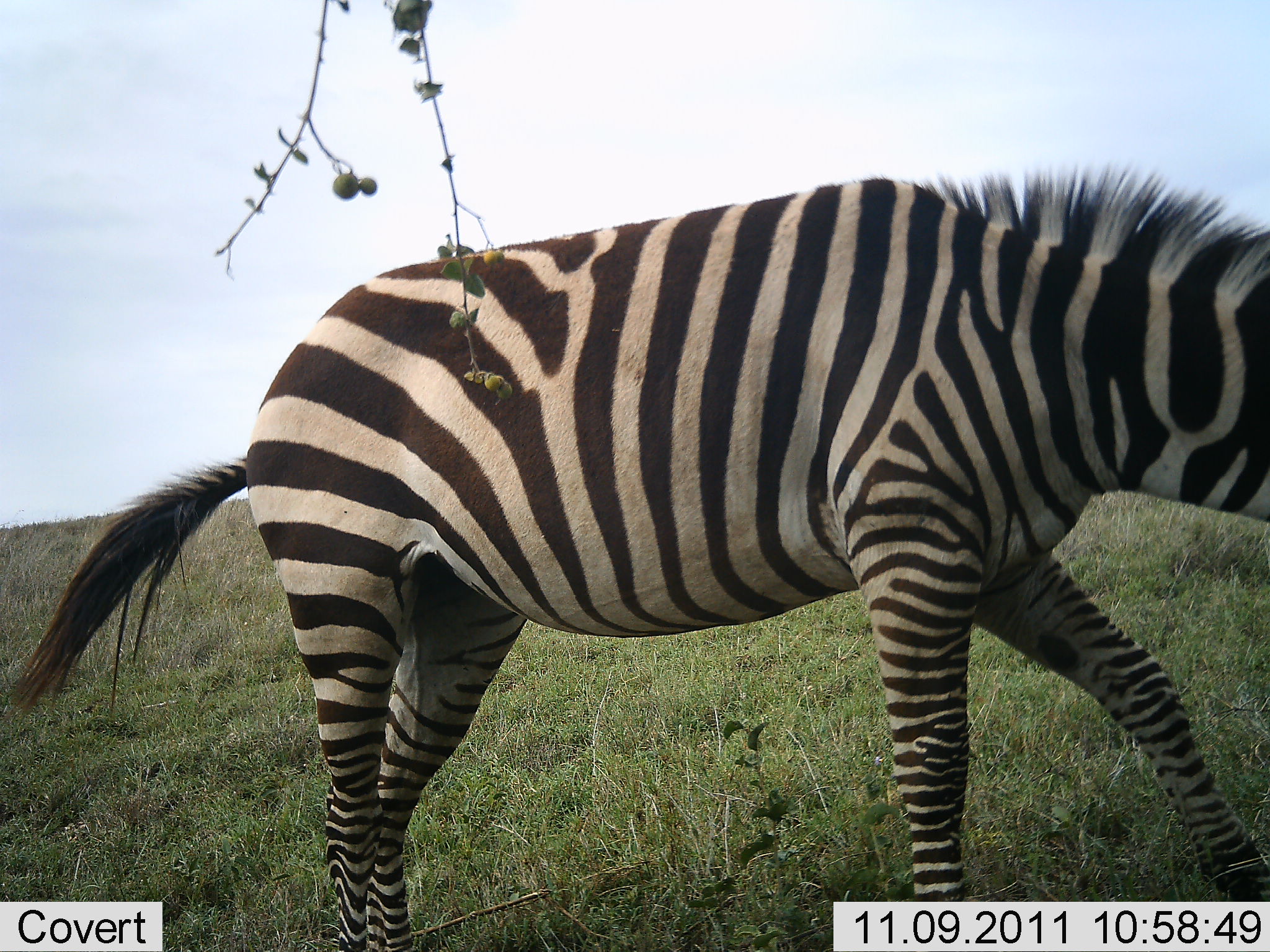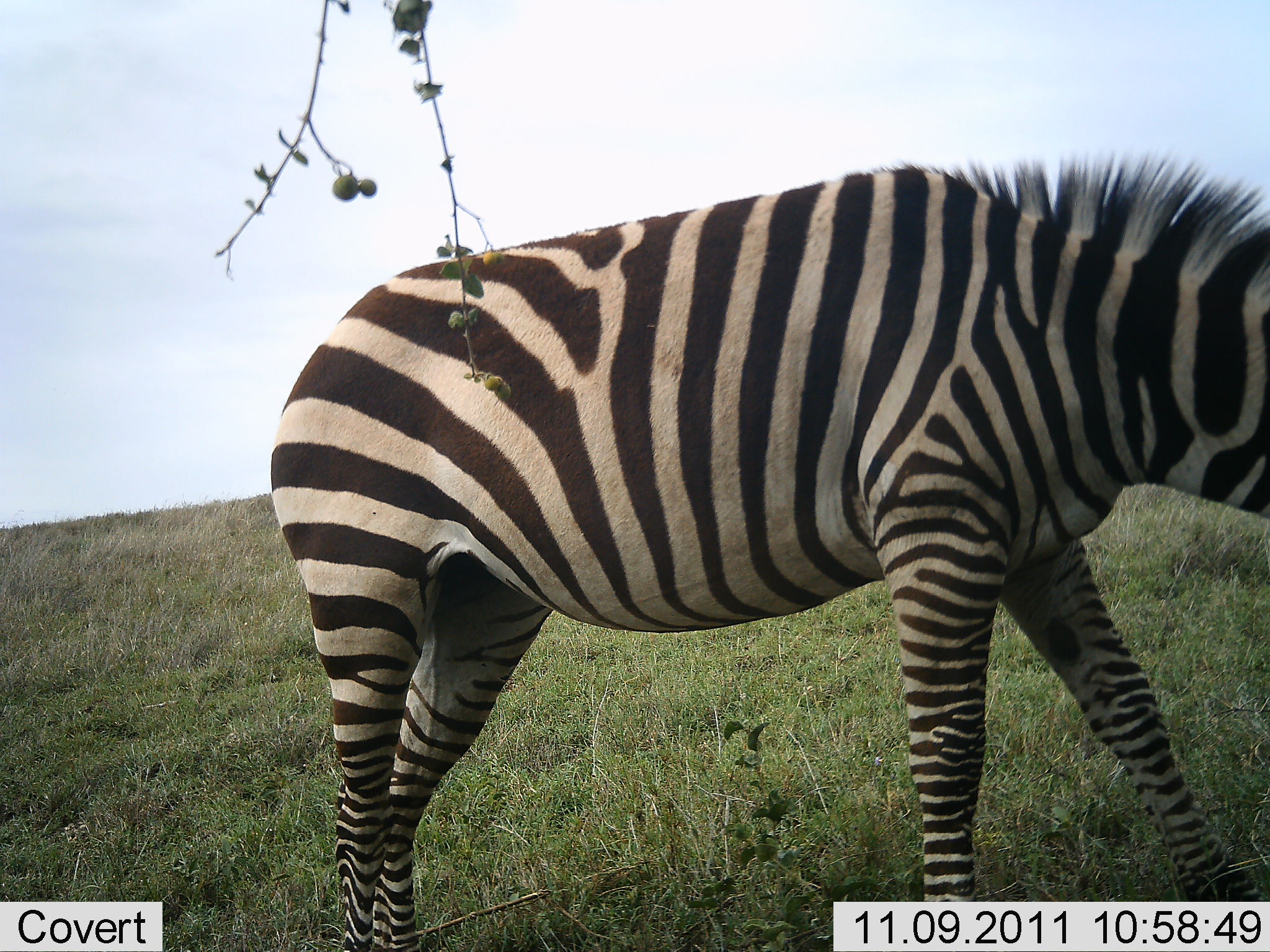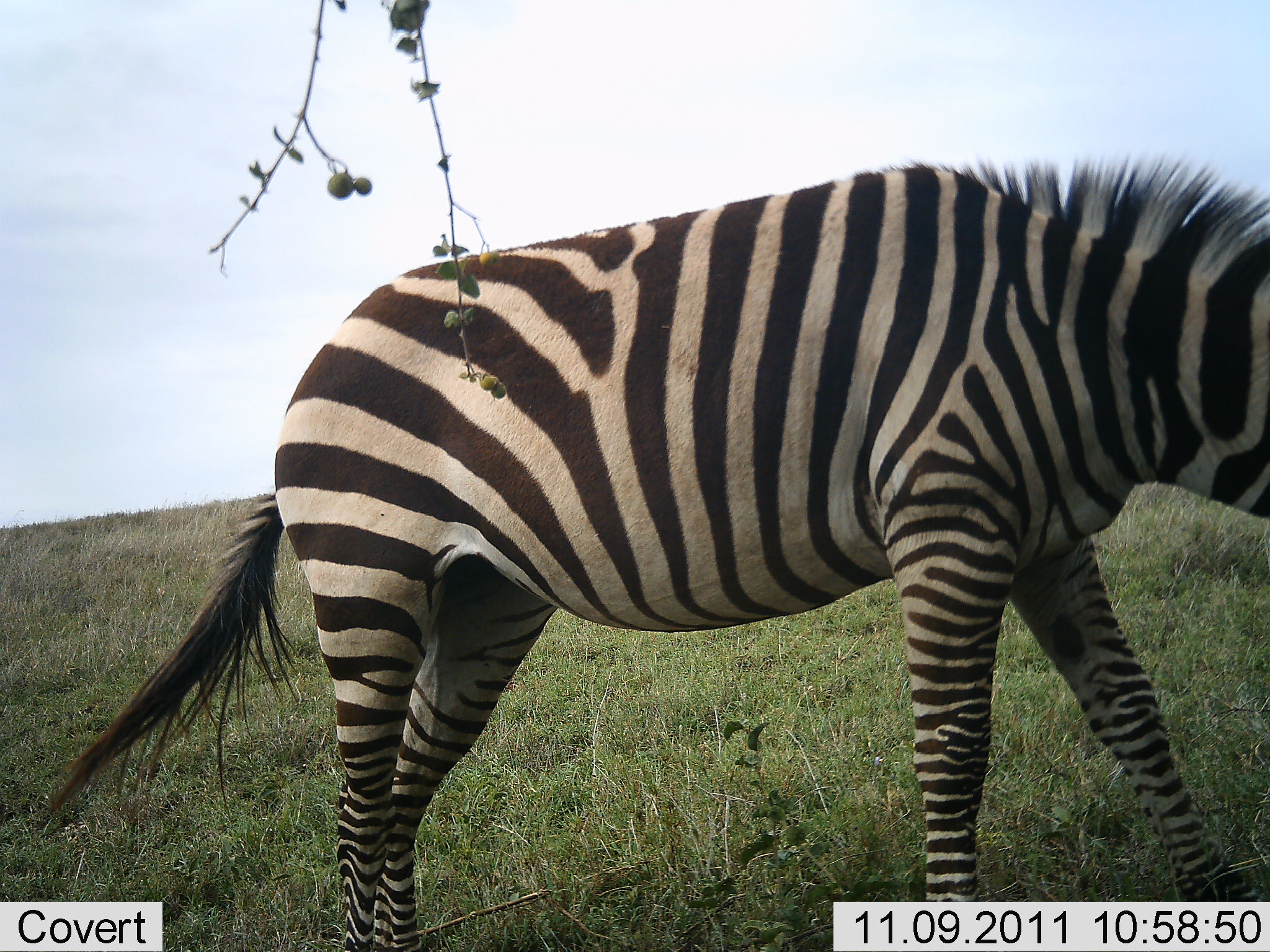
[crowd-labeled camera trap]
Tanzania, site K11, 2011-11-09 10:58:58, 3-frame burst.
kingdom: Animalia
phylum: Chordata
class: Mammalia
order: Perissodactyla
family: Equidae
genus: Equus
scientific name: Equus quagga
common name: plains zebra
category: zebra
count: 1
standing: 50%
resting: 0%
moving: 21%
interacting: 0%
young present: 0%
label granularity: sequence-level